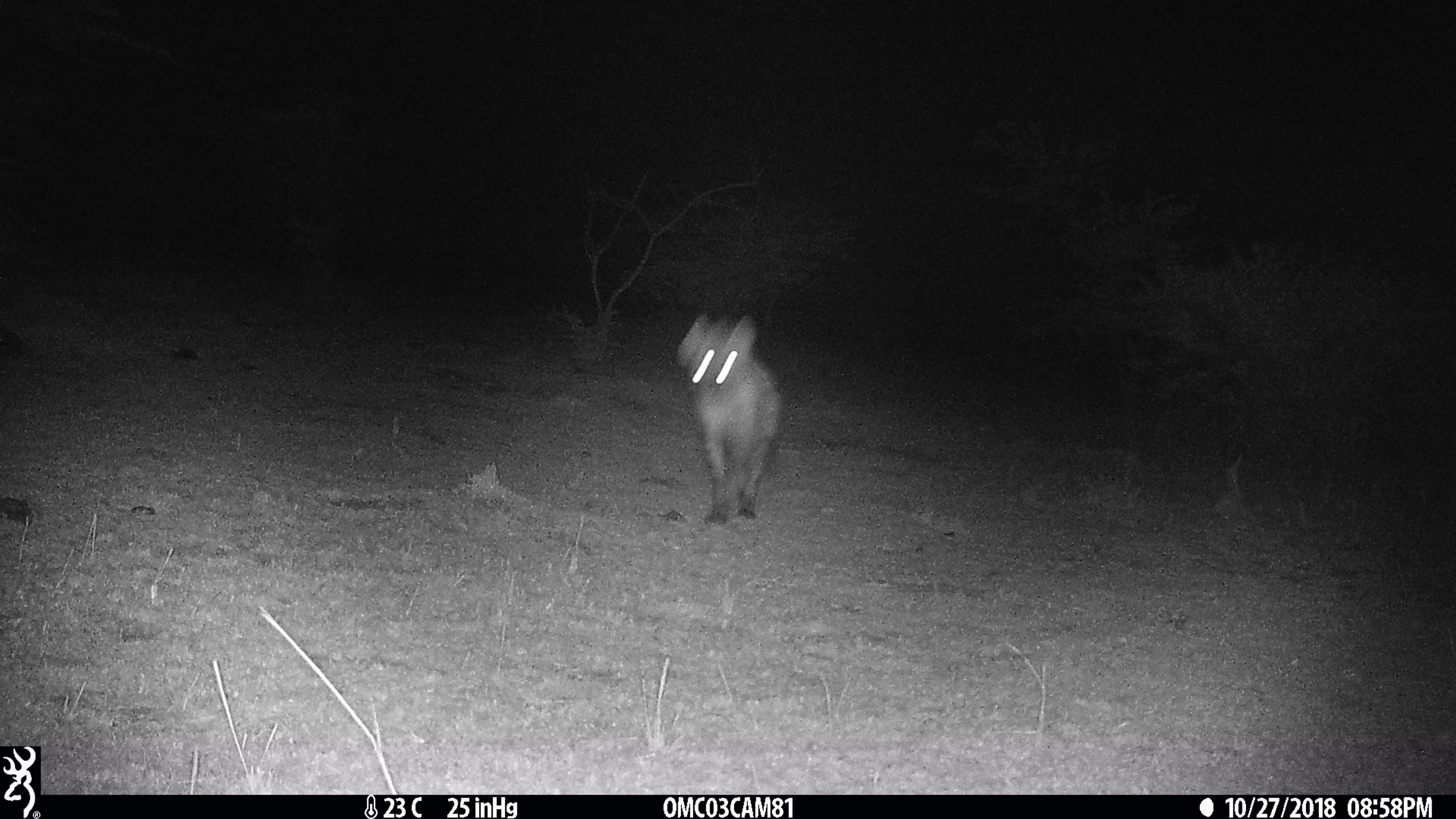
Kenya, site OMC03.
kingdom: Animalia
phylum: Chordata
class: Mammalia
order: Carnivora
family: Hyaenidae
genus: Crocuta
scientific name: Crocuta crocuta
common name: spotted hyena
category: hyena spotted